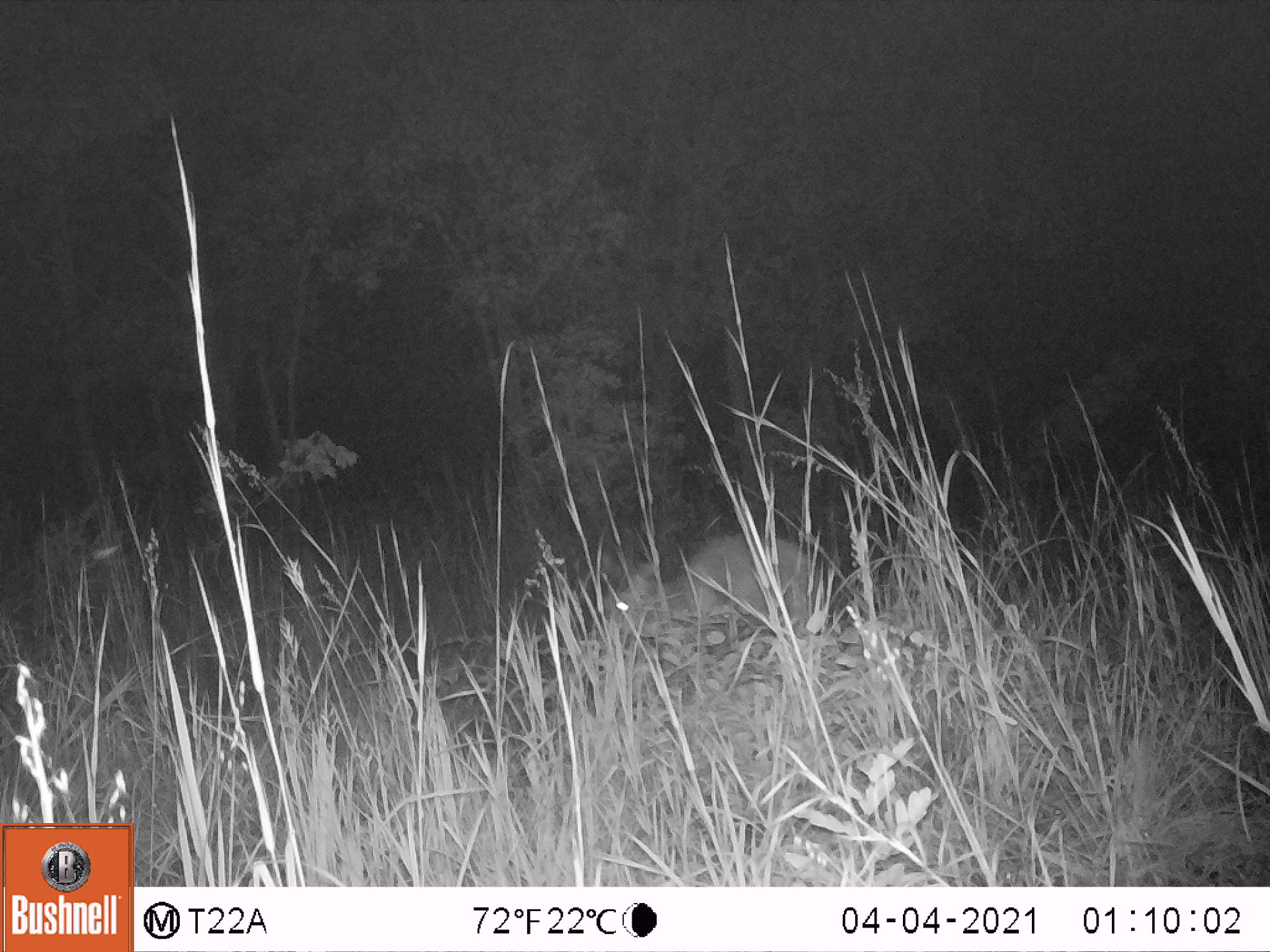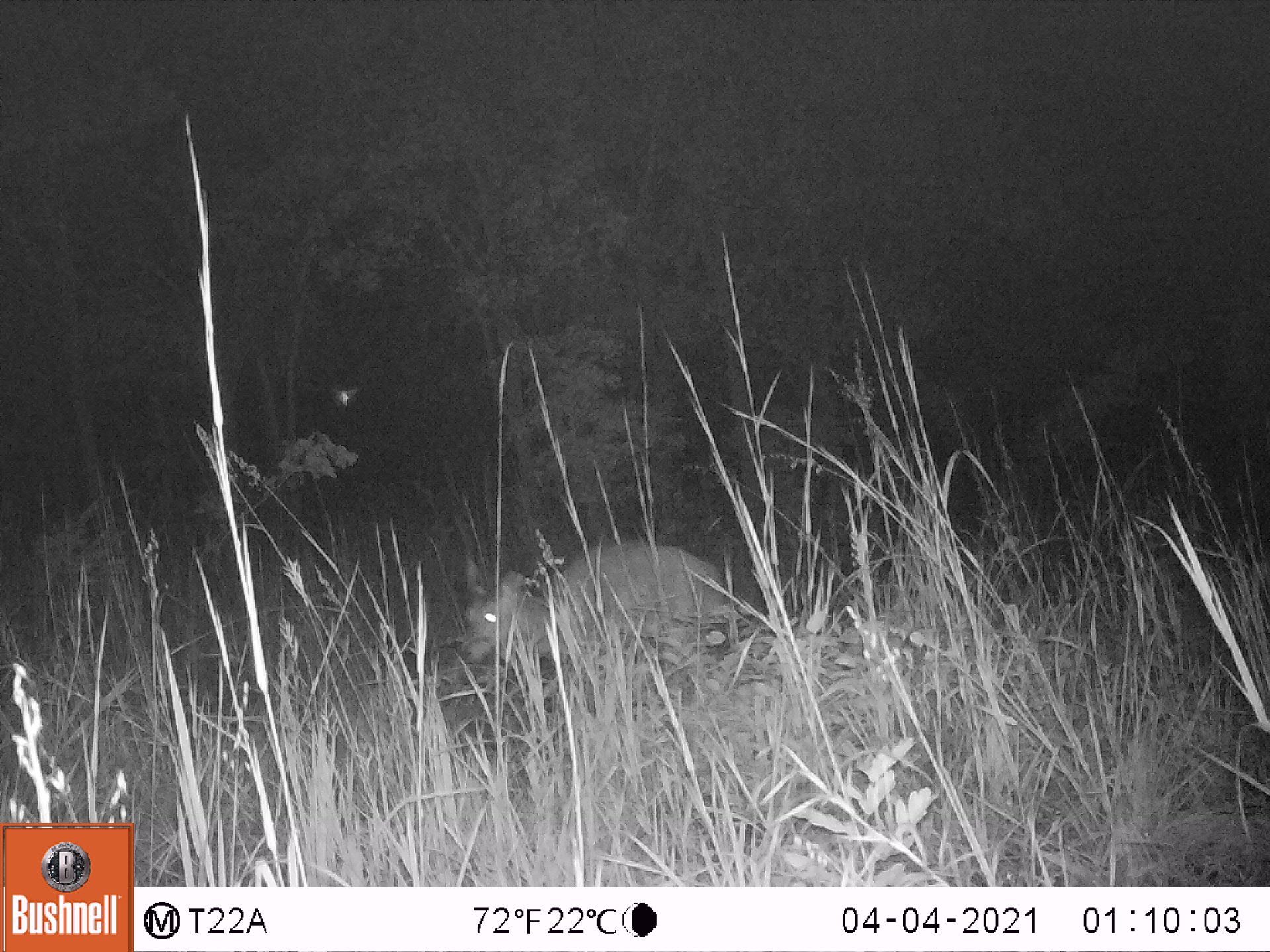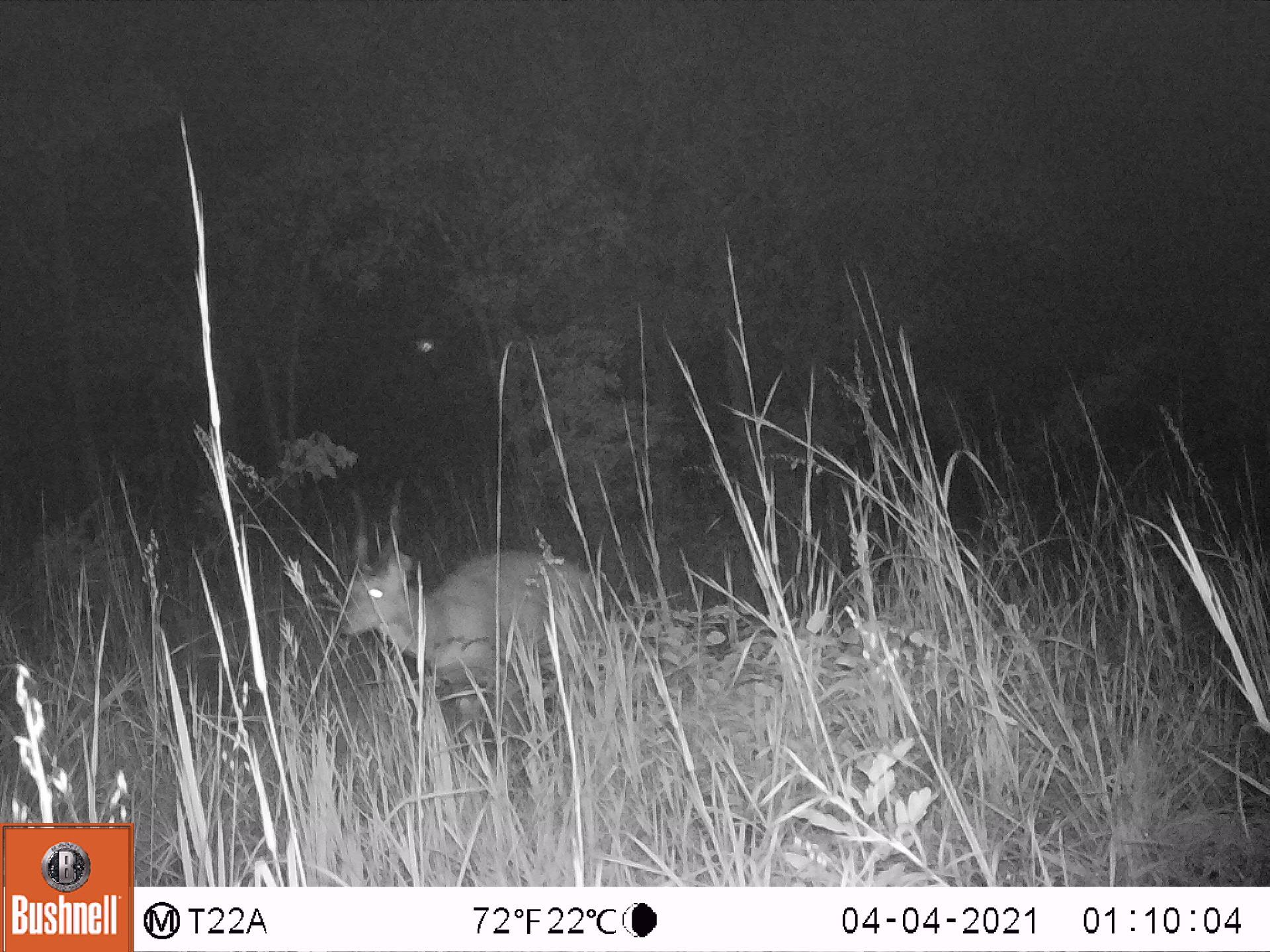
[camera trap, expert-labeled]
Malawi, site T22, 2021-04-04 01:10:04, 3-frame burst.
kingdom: Animalia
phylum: Chordata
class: Mammalia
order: Artiodactyla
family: Bovidae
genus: Tragelaphus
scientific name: Tragelaphus sylvaticus sylvaticus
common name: cape bushbuck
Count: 1.